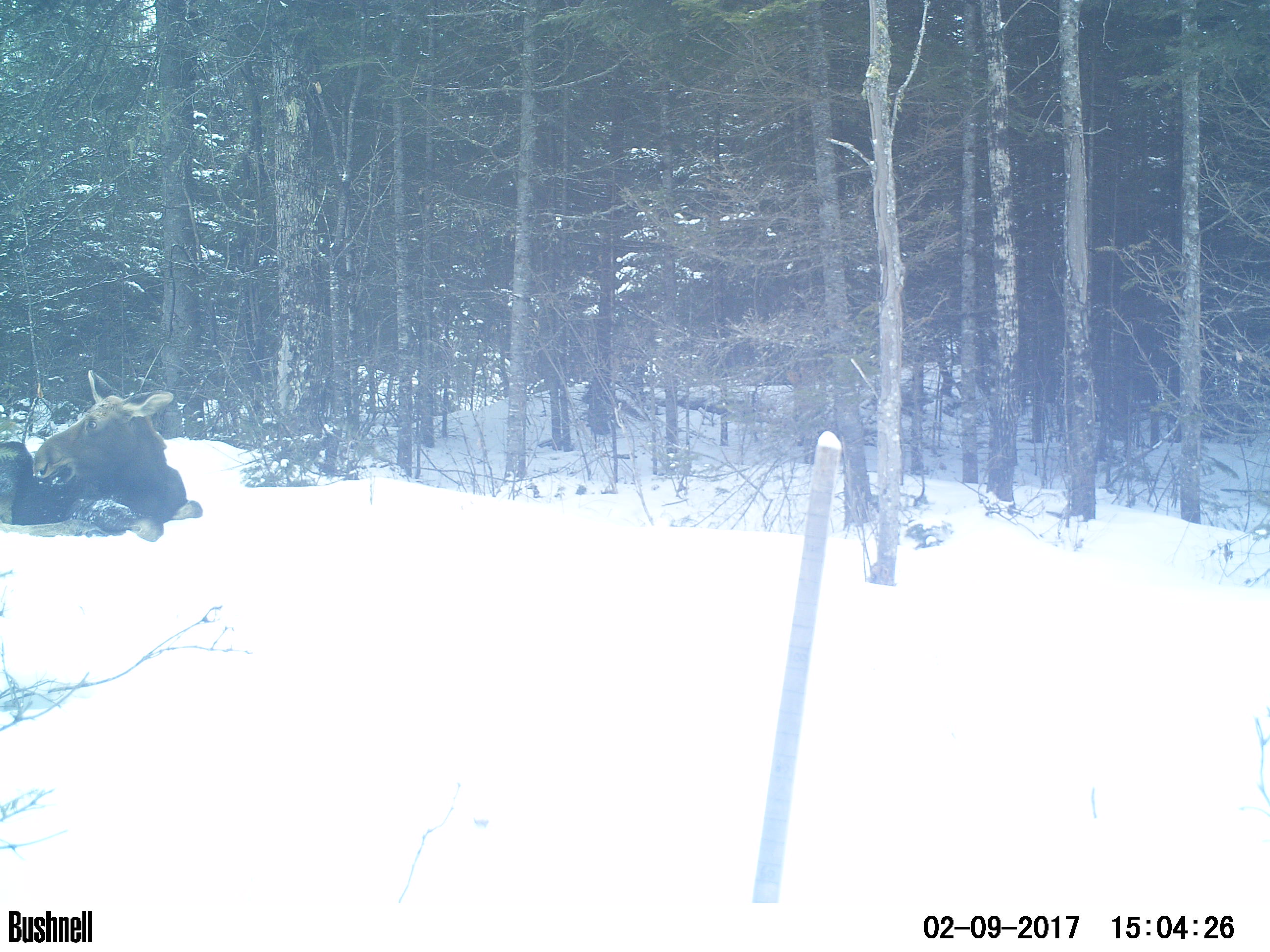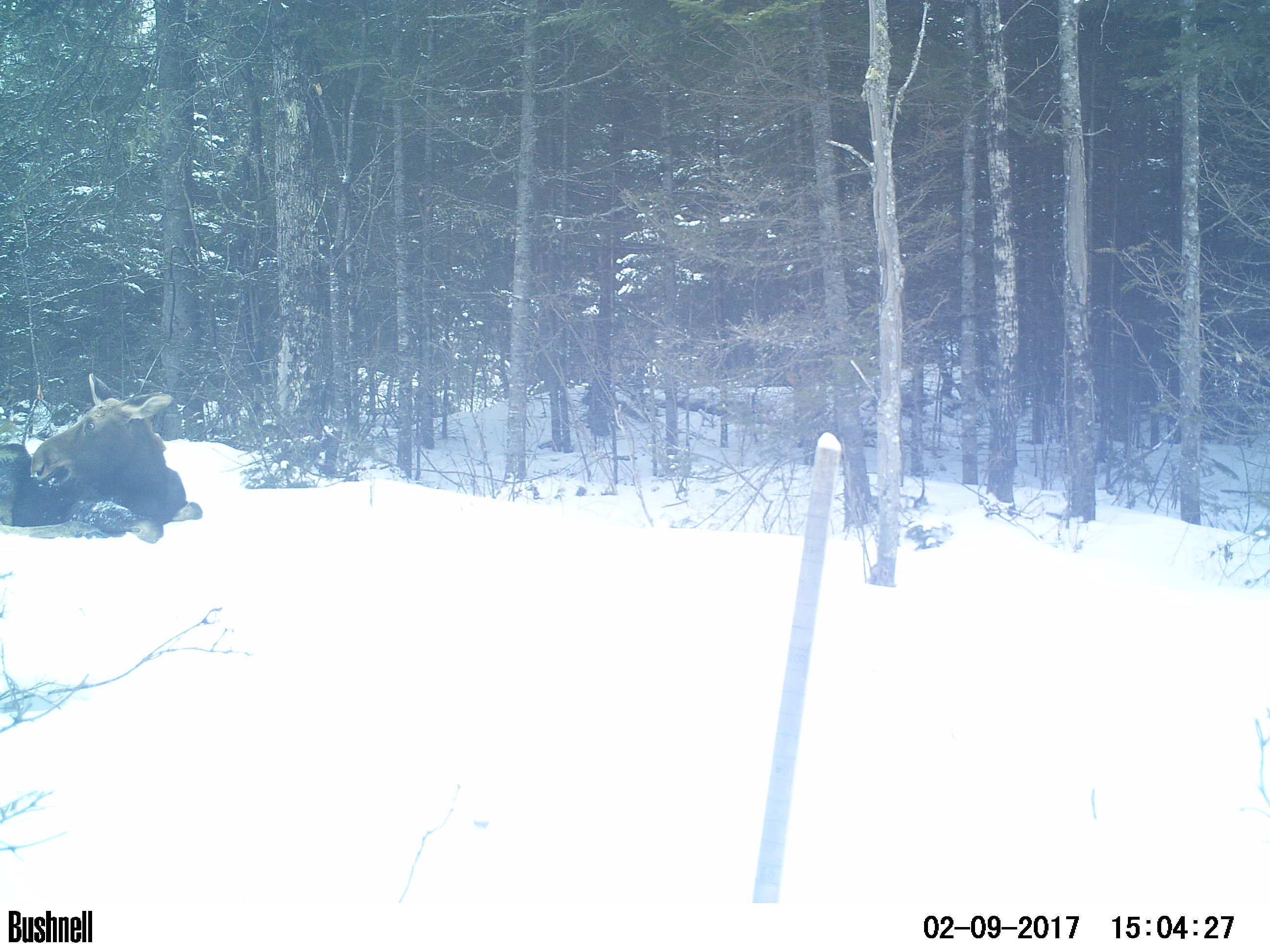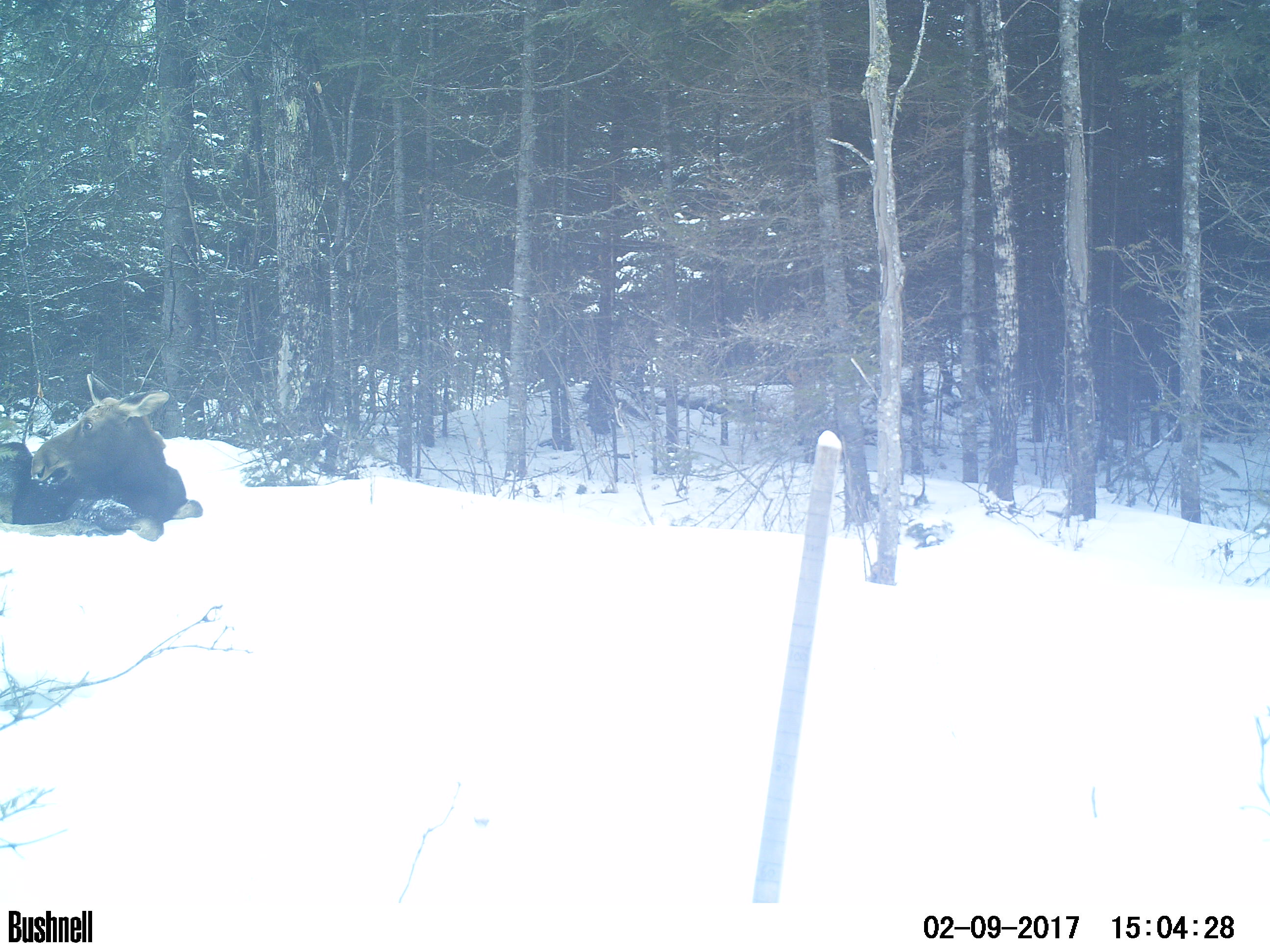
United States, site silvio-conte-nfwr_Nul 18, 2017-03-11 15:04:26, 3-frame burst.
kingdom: Animalia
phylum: Chordata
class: Mammalia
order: Artiodactyla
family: Cervidae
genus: Alces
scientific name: Alces alces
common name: moose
Moose (Alces alces).